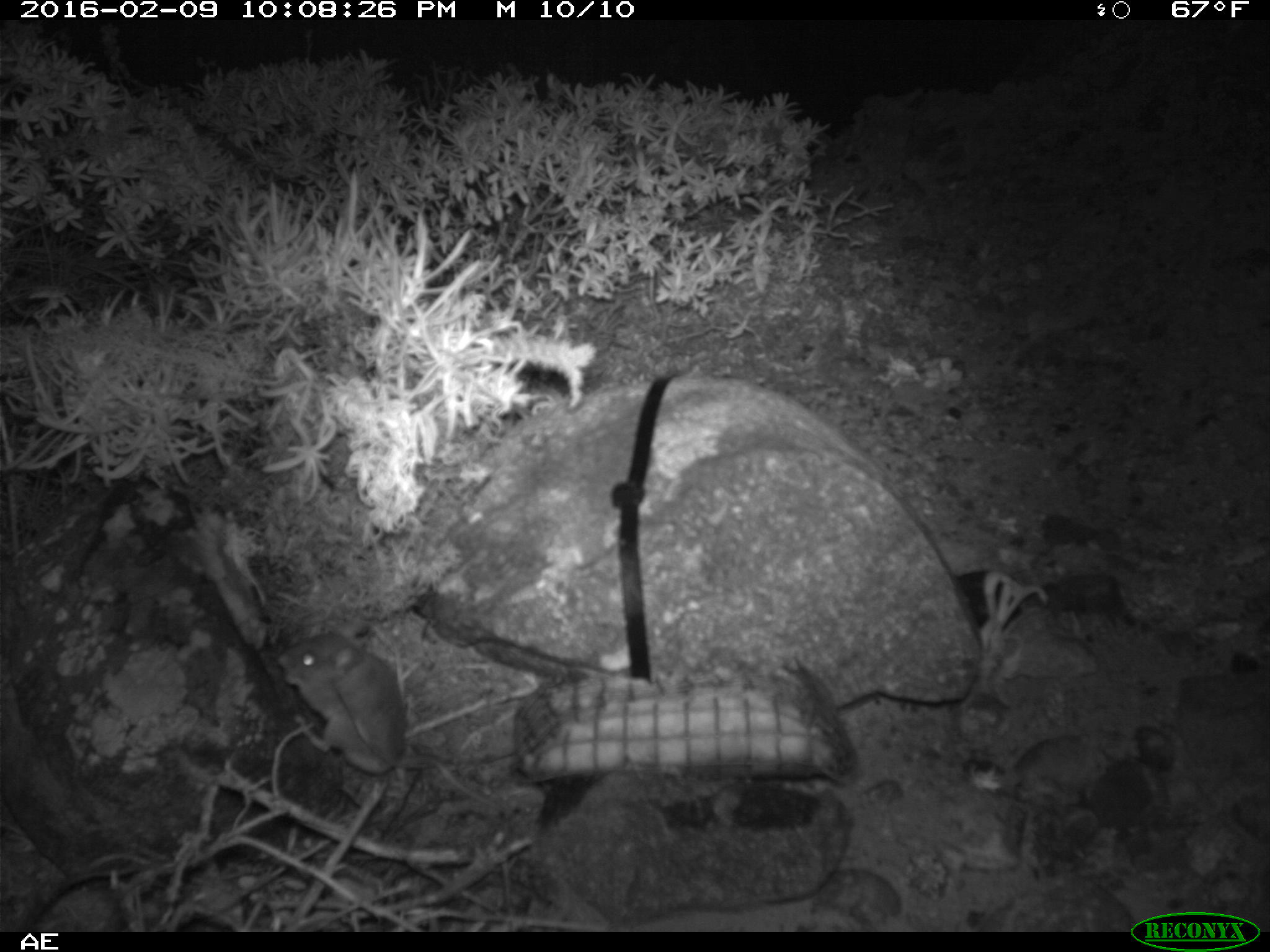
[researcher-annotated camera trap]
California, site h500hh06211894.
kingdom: Animalia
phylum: Chordata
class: Mammalia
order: Rodentia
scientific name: Rodentia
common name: rodent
Rodent (Rodentia).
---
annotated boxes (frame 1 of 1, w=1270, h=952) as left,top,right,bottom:
rodent: 280,627,521,778; 315,629,501,813